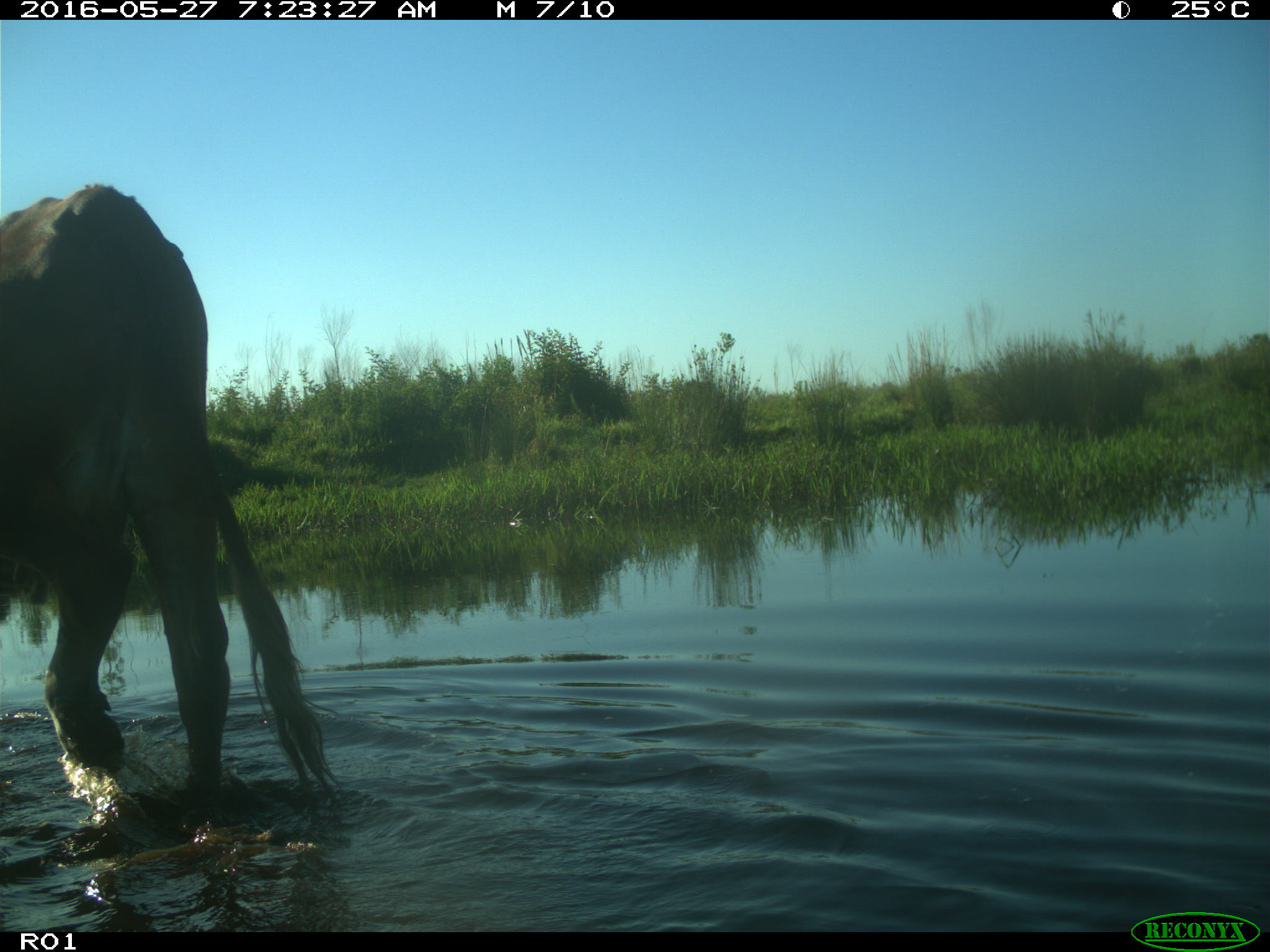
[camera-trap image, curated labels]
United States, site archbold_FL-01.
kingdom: Animalia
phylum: Chordata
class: Mammalia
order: Artiodactyla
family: Bovidae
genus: Bos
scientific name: Bos taurus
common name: domestic cow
Bos taurus (domestic cow).